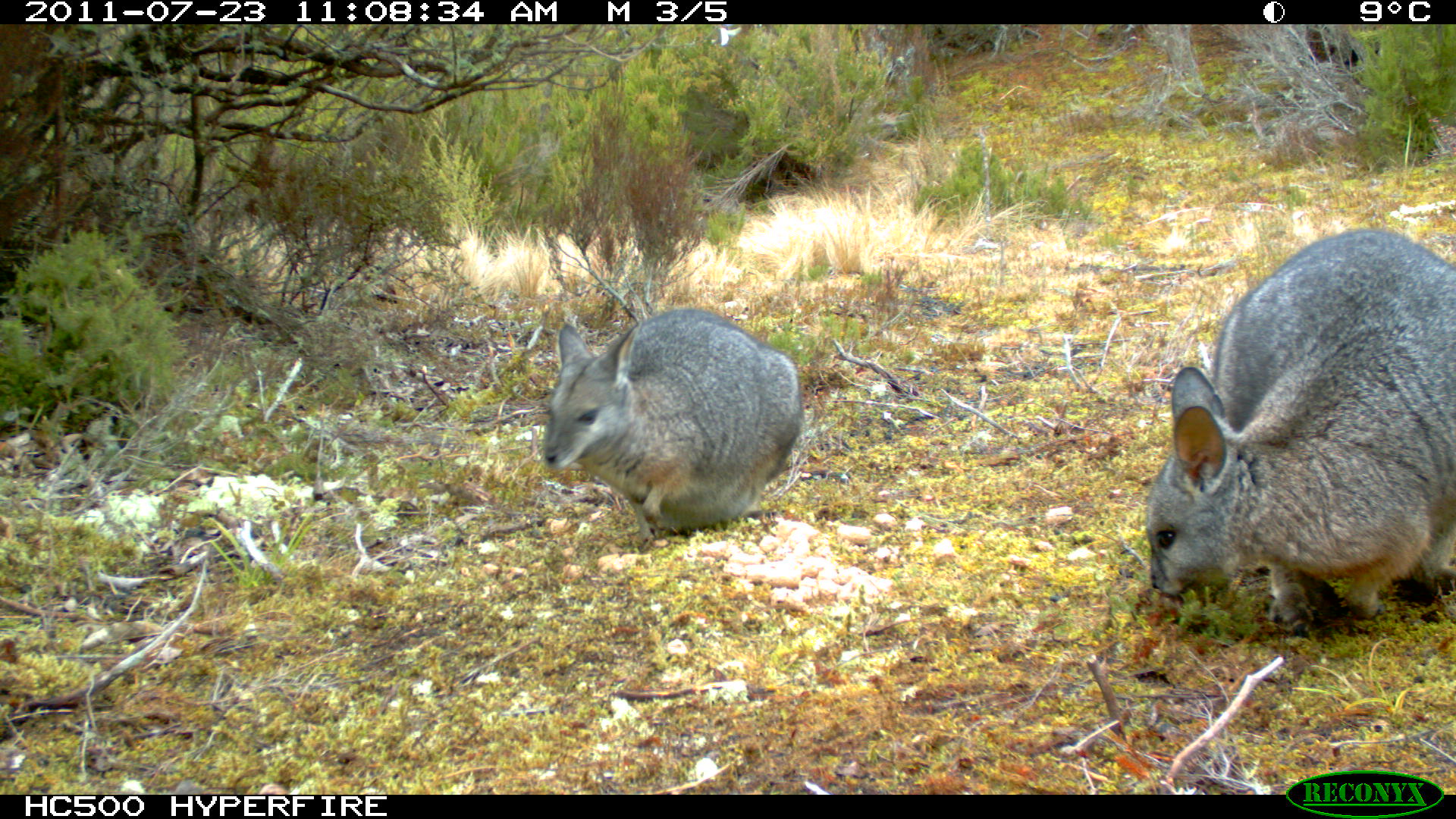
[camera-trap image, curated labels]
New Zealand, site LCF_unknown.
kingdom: Animalia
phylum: Chordata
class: Mammalia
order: Diprotodontia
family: Macropodidae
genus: Notamacropus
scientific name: Notamacropus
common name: wallaby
Wallaby (Notamacropus).